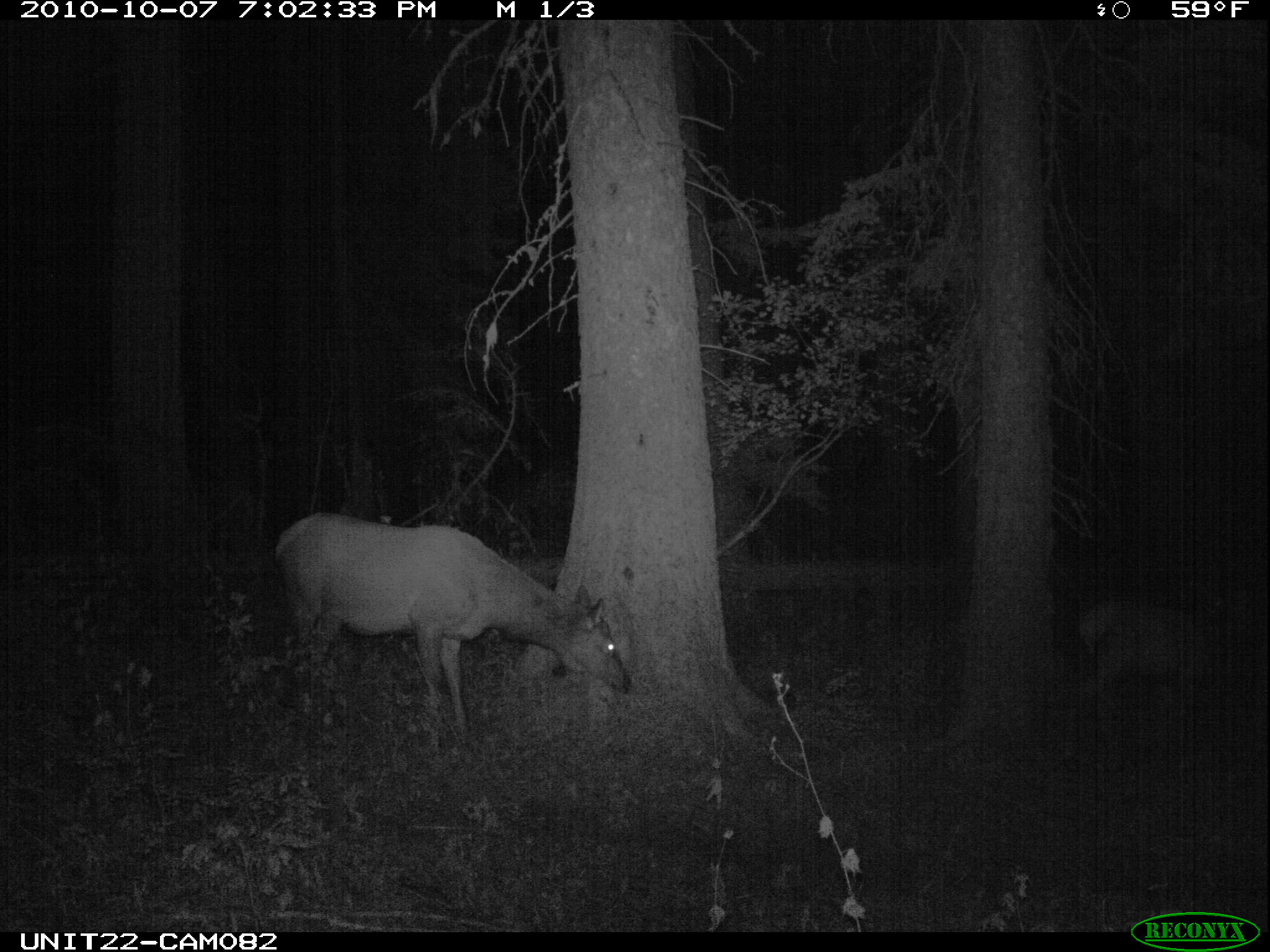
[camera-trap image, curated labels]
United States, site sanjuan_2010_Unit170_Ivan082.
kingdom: Animalia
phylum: Chordata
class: Mammalia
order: Artiodactyla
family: Cervidae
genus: Cervus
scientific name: Cervus elaphus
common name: red deer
Cervus elaphus (red deer).